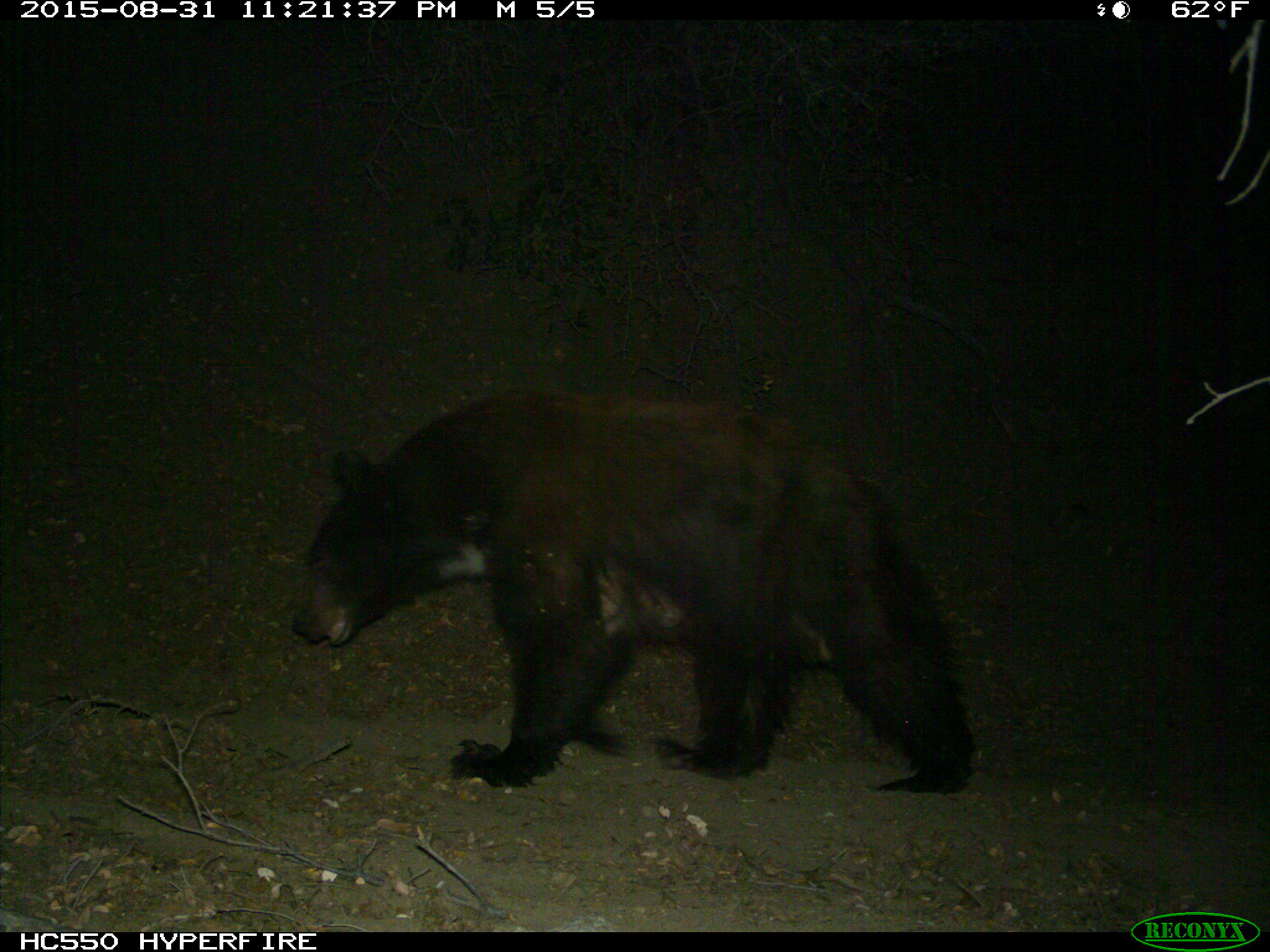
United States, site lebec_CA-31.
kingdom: Animalia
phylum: Chordata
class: Mammalia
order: Carnivora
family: Ursidae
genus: Ursus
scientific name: Ursus americanus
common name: american black bear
Ursus americanus (american black bear).